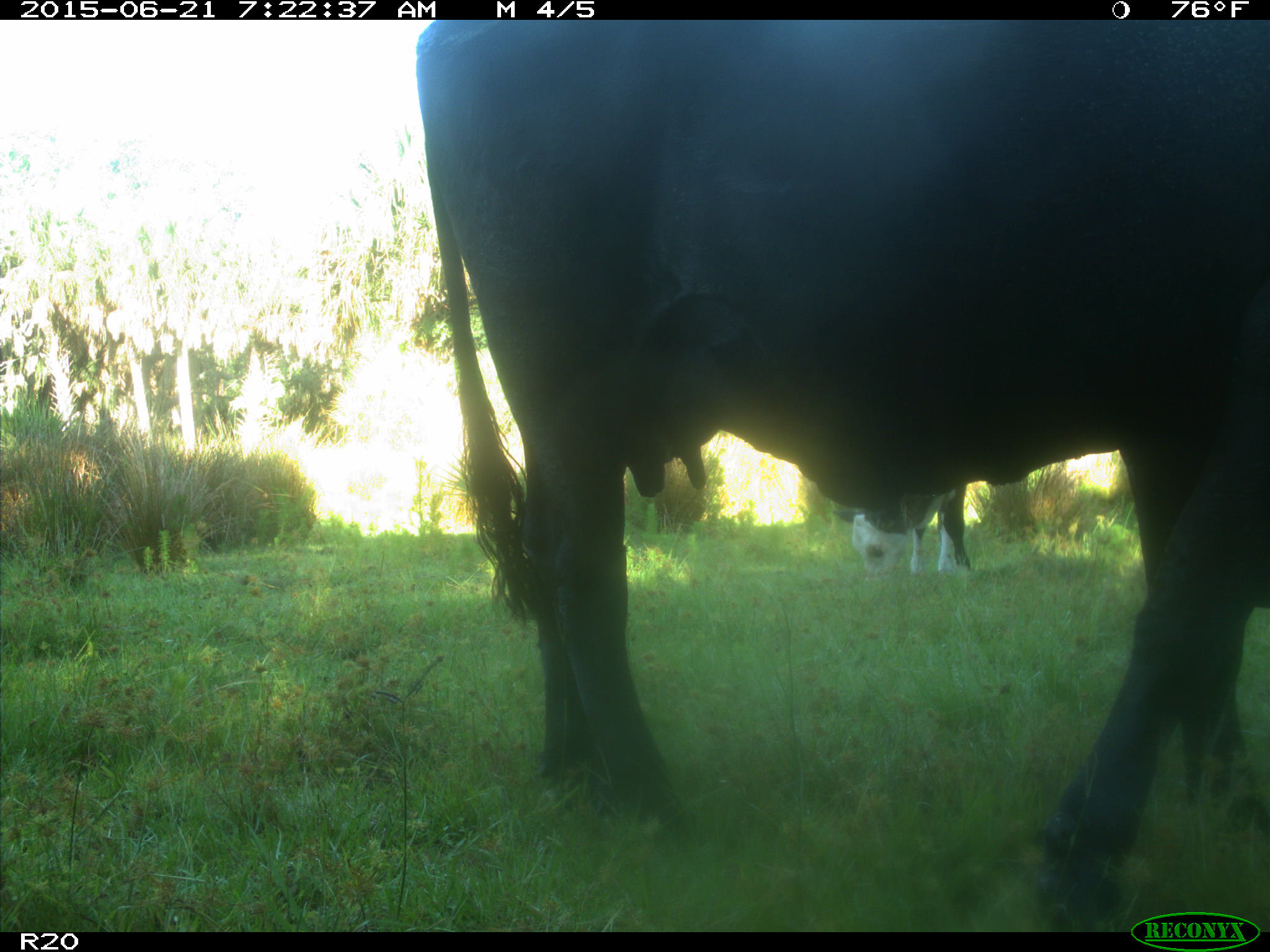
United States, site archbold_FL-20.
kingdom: Animalia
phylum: Chordata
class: Mammalia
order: Artiodactyla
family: Bovidae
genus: Bos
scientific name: Bos taurus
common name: domestic cow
Bos taurus (domestic cow).